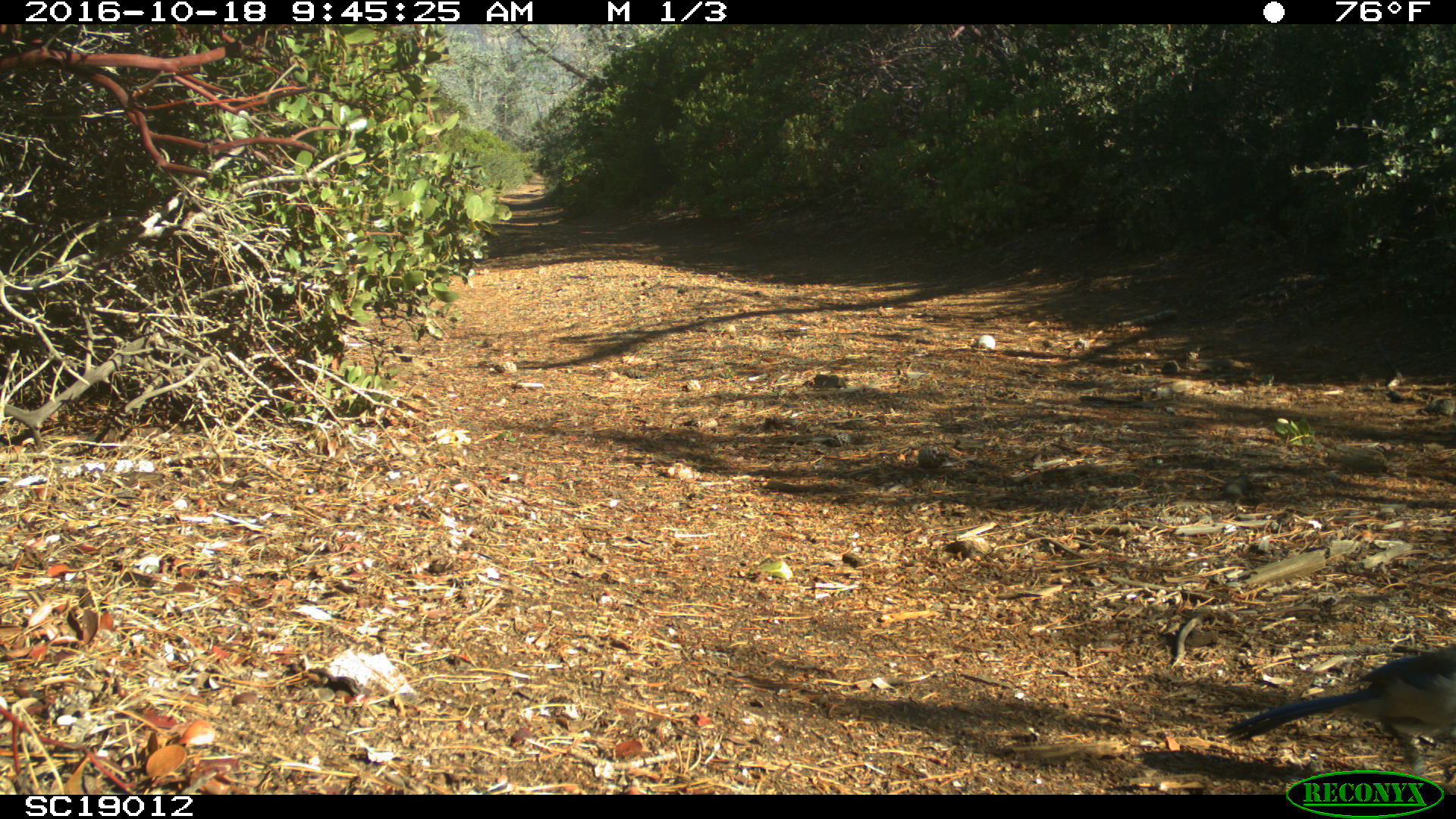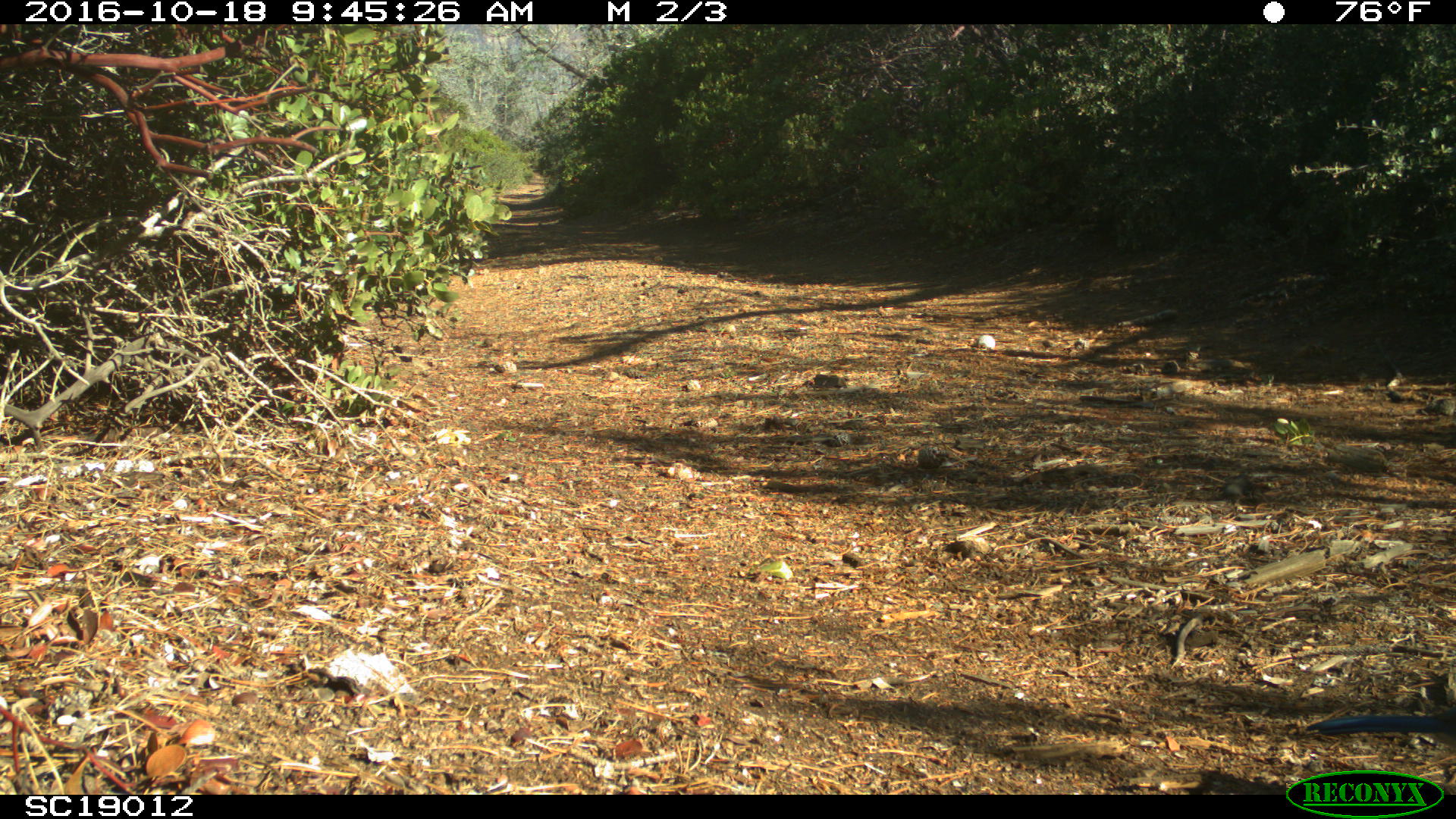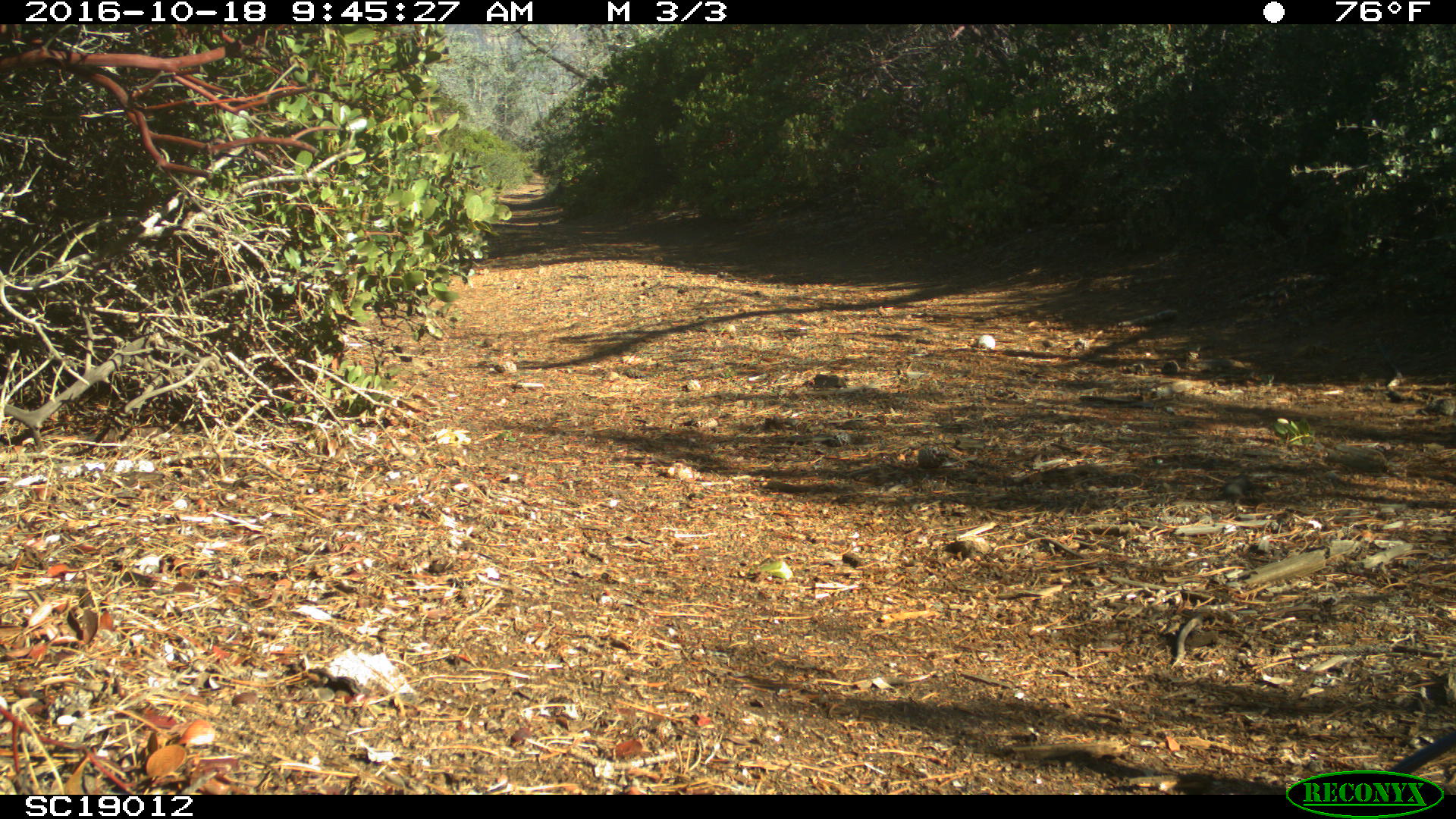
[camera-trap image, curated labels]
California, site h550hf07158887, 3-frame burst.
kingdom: Animalia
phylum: Chordata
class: Aves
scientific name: Aves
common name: bird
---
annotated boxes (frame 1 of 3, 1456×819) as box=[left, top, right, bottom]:
bird: box=[1223, 645, 1455, 776]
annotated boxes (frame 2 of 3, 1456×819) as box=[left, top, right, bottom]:
bird: box=[1305, 715, 1455, 735]